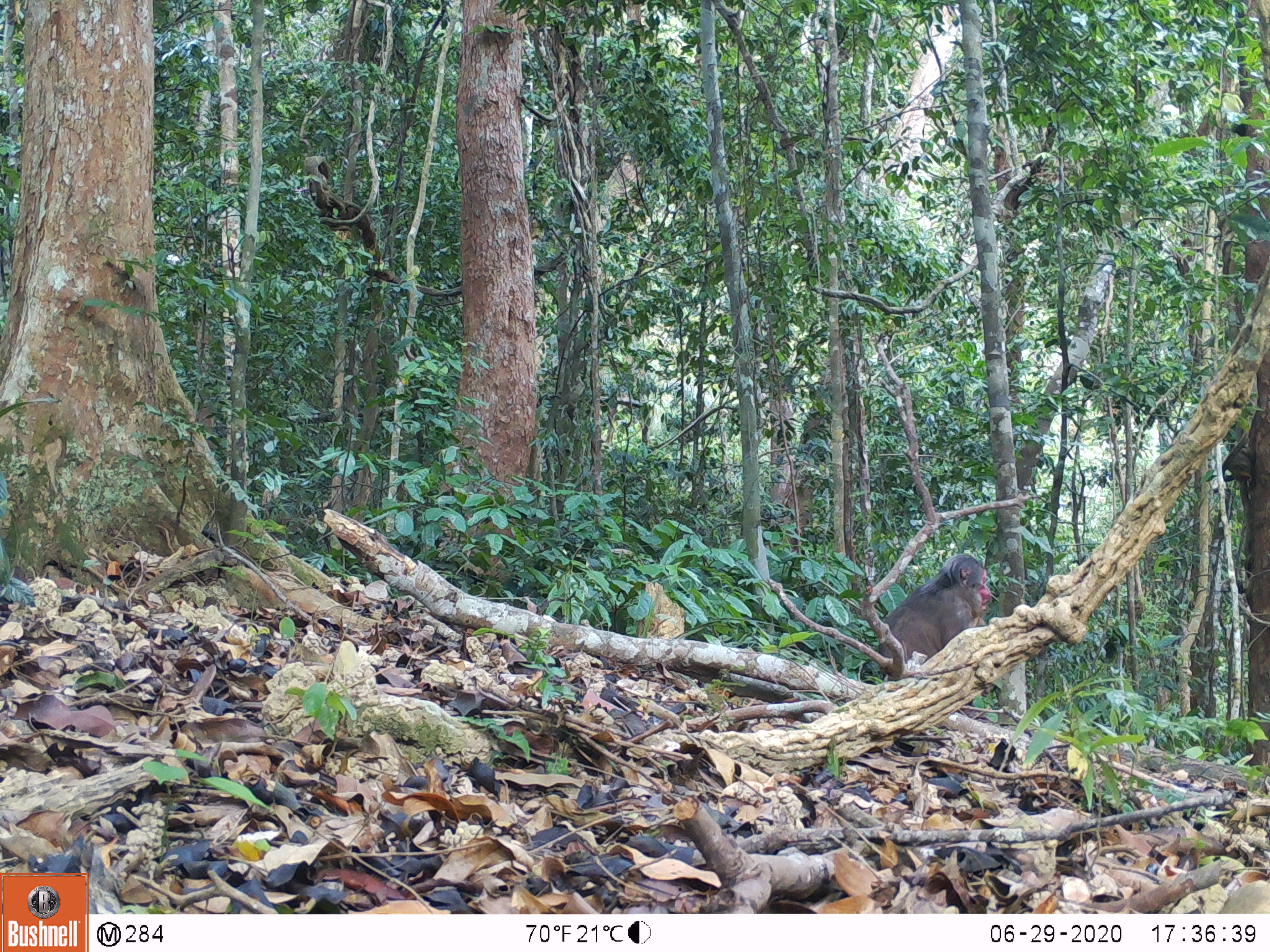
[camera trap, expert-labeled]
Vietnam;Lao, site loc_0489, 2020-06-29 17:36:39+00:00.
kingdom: Animalia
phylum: Chordata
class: Mammalia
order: Primates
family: Cercopithecidae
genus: Macaca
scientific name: Macaca arctoides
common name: stump-tailed macaque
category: stump tailed macaque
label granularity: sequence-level